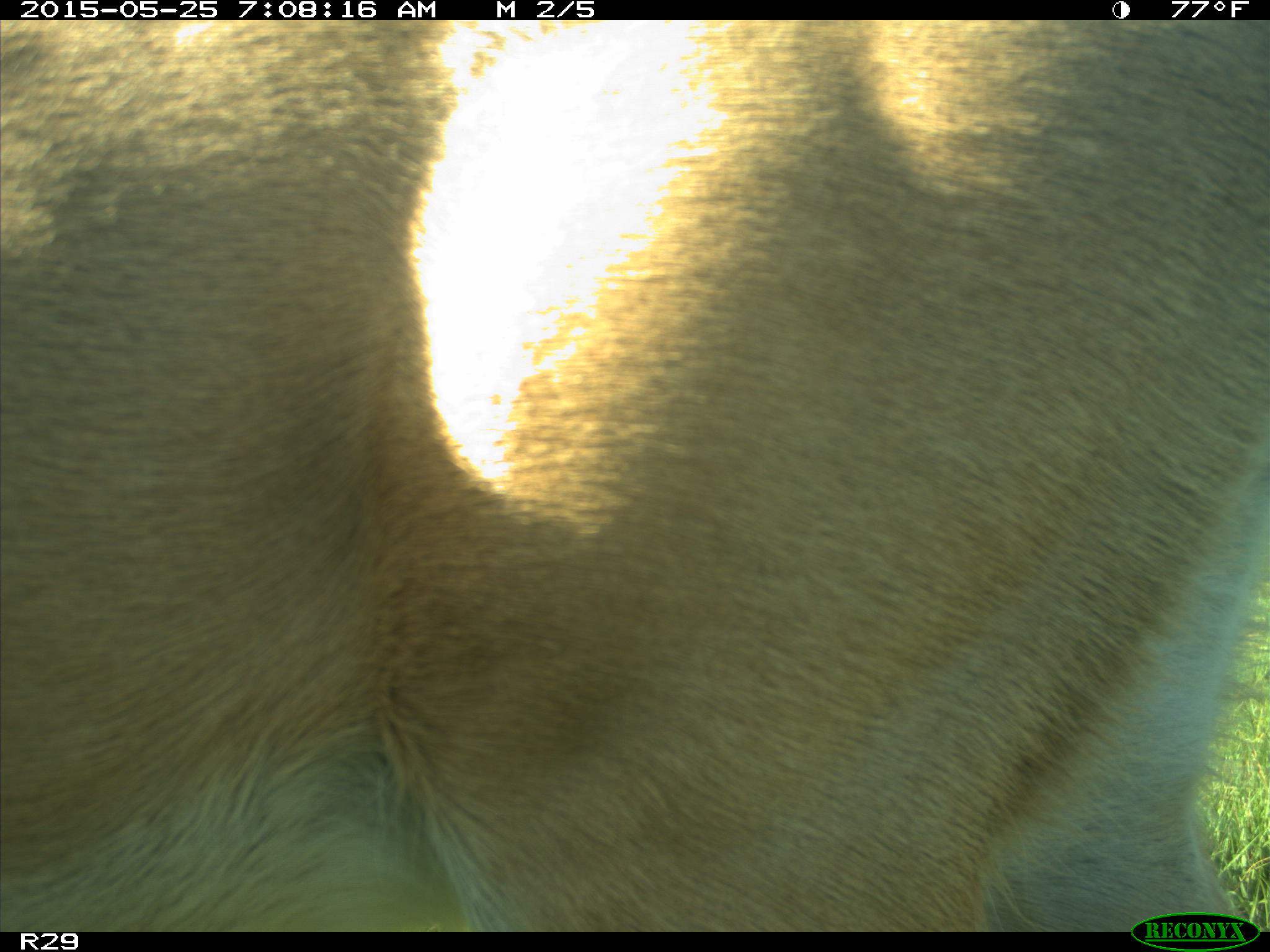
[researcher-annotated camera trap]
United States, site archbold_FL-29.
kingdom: Animalia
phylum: Chordata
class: Mammalia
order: Artiodactyla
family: Cervidae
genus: Odocoileus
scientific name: Odocoileus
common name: deer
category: unidentified deer